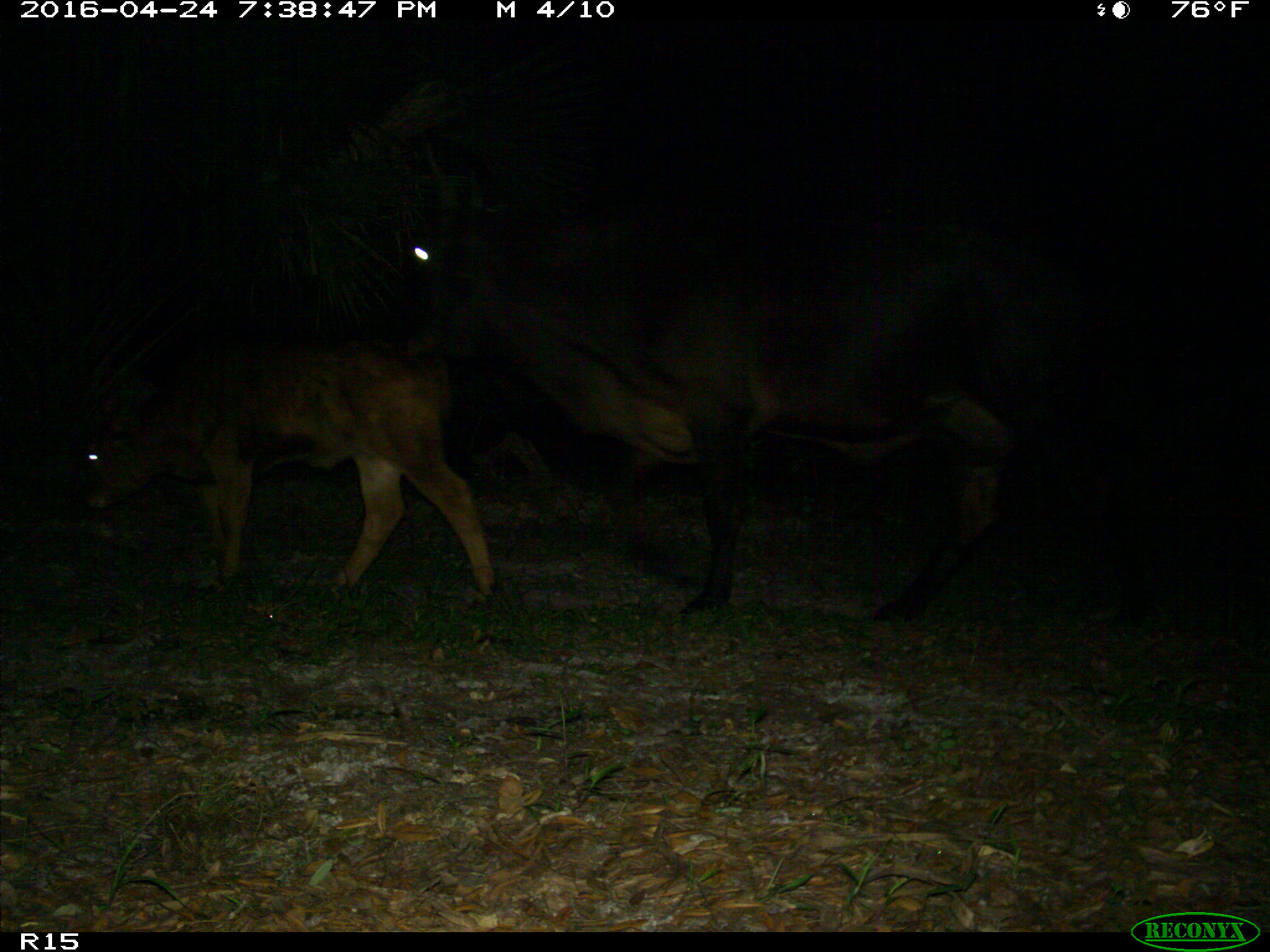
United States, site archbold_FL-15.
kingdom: Animalia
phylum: Chordata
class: Mammalia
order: Artiodactyla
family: Bovidae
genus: Bos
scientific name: Bos taurus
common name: domestic cow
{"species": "Bos taurus (domestic cow)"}